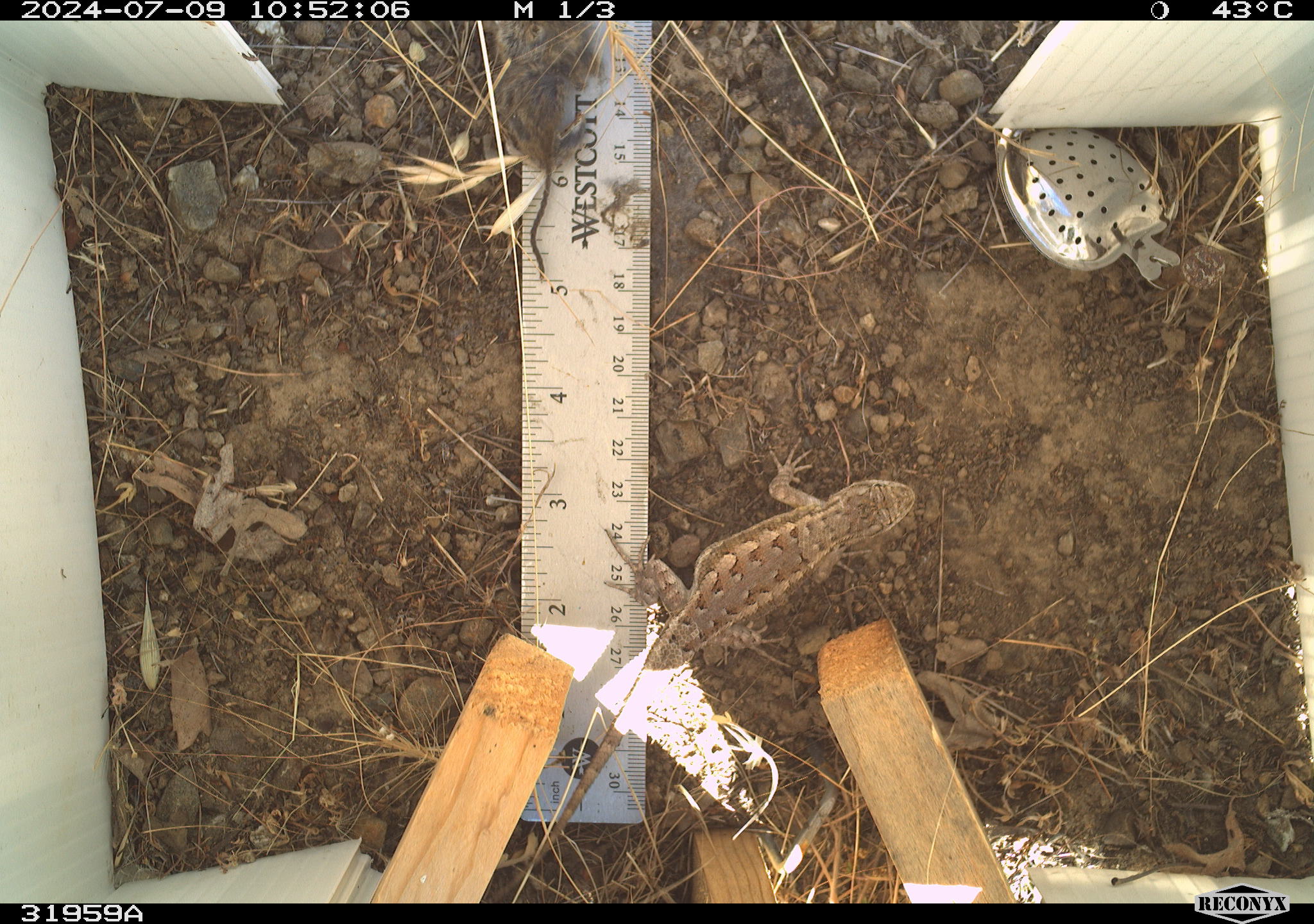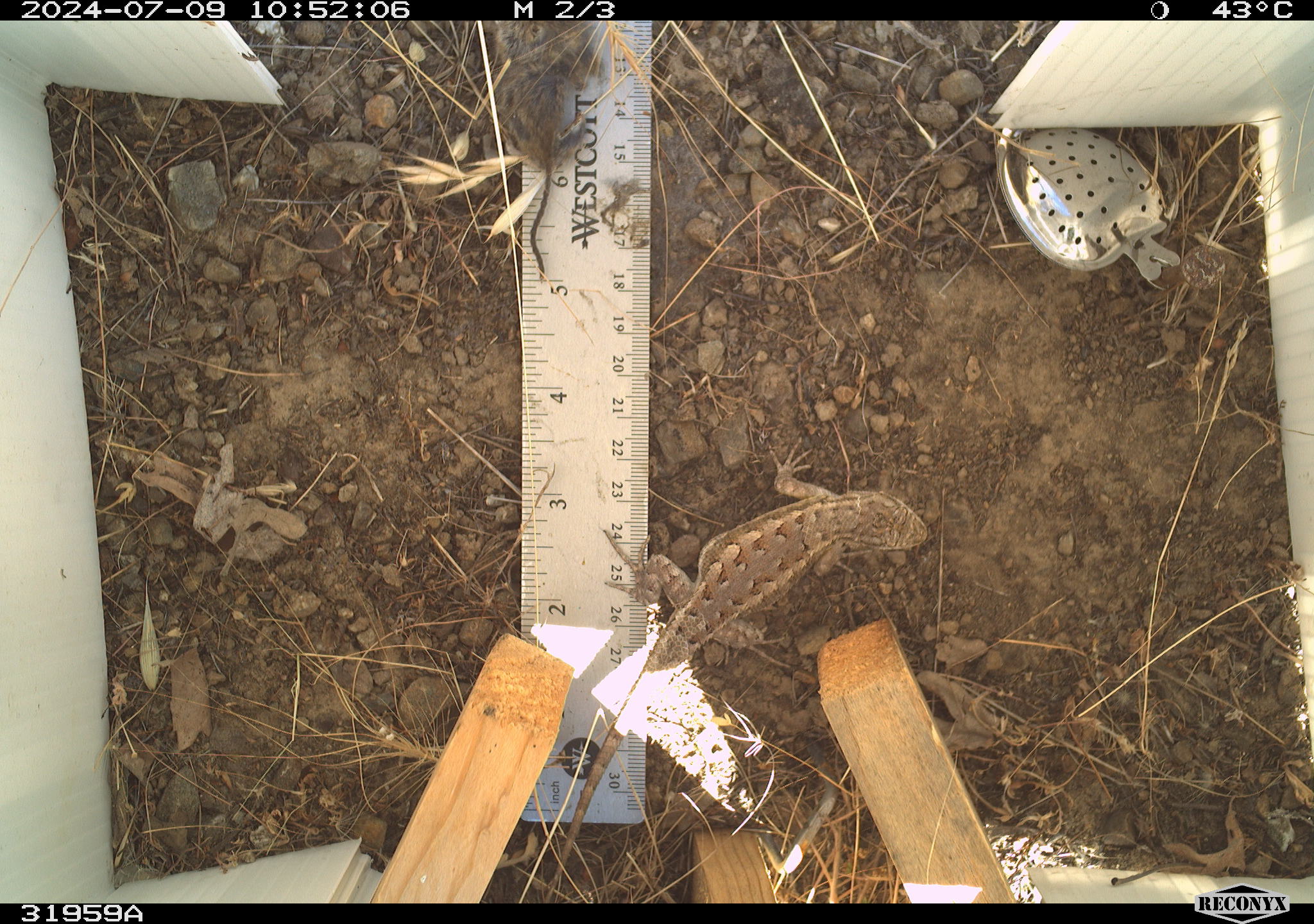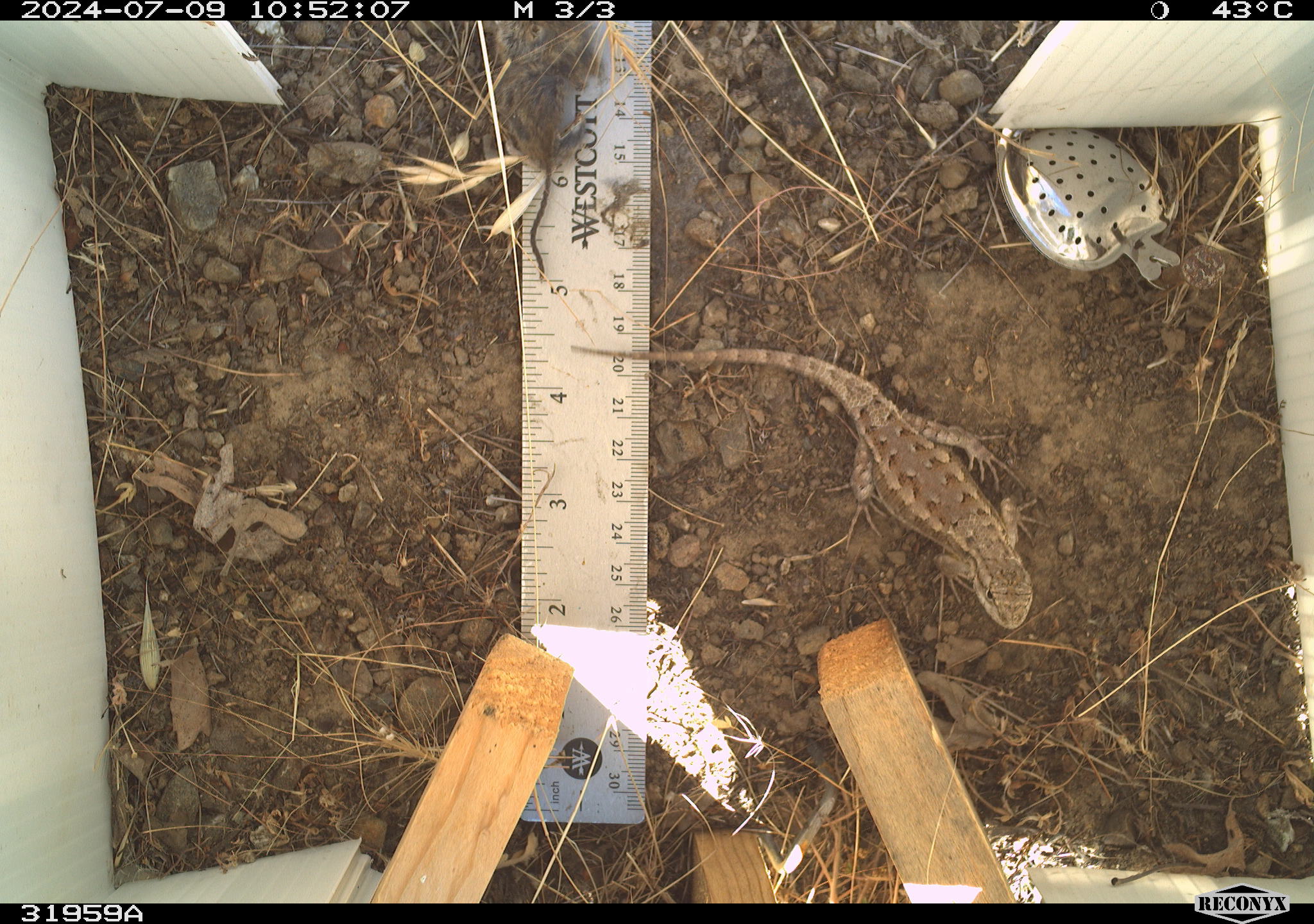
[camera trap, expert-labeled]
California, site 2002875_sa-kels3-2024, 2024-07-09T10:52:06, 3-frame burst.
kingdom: Animalia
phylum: Chordata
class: Reptilia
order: Squamata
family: Phrynosomatidae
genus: Sceloporus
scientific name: Sceloporus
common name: spiny lizards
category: sceloporus species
Sceloporus species (spiny lizards) (Sceloporus).